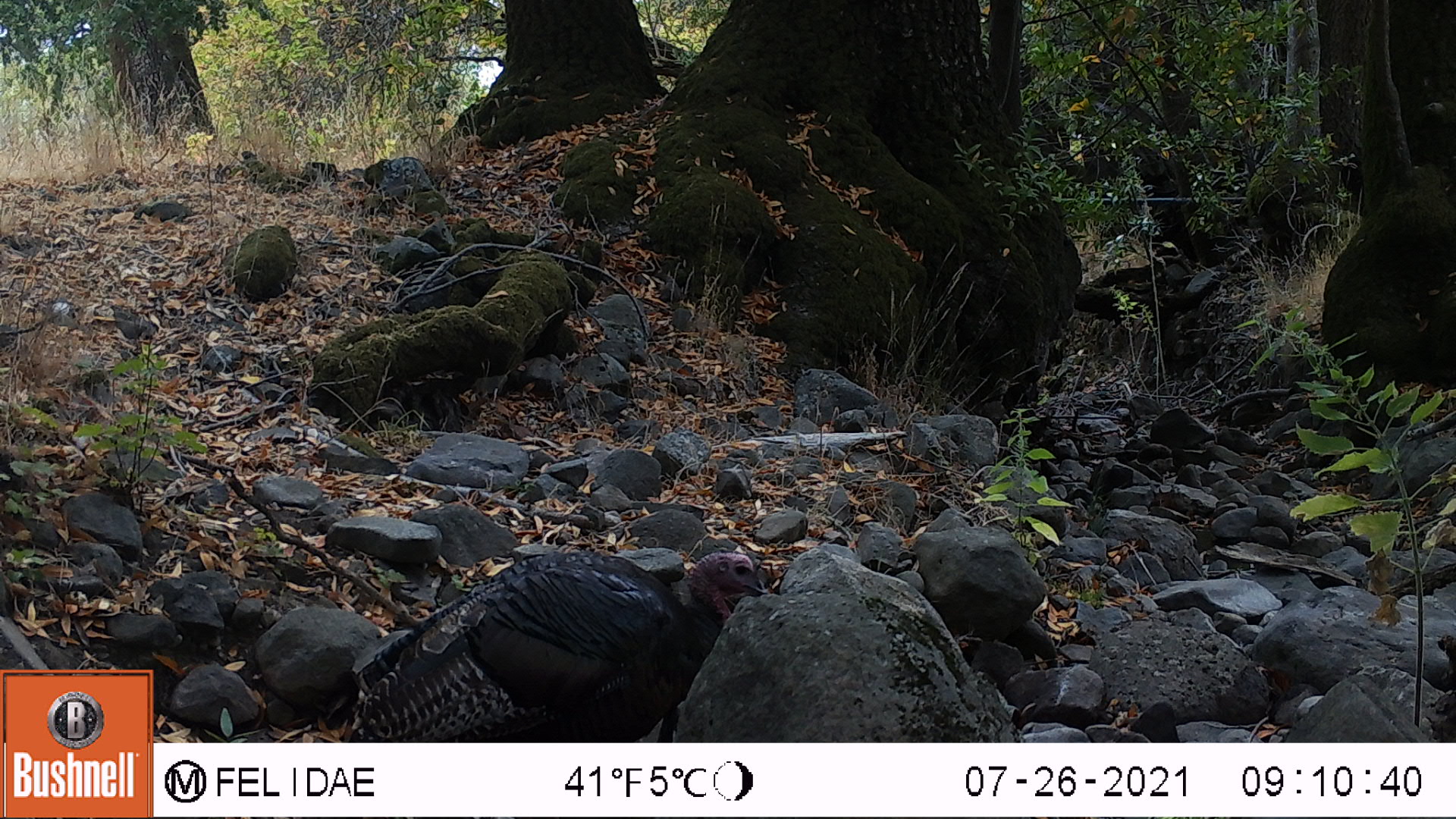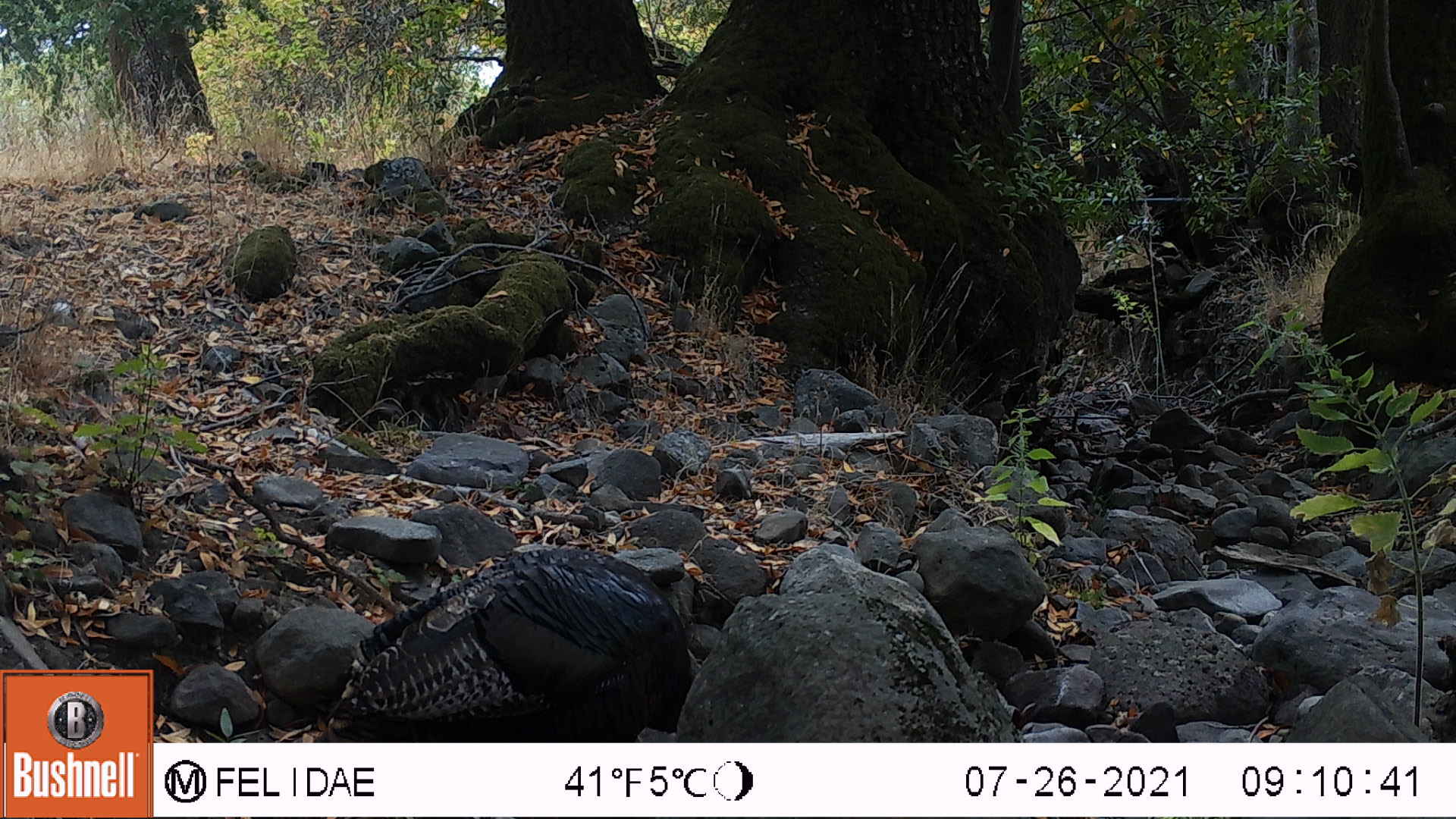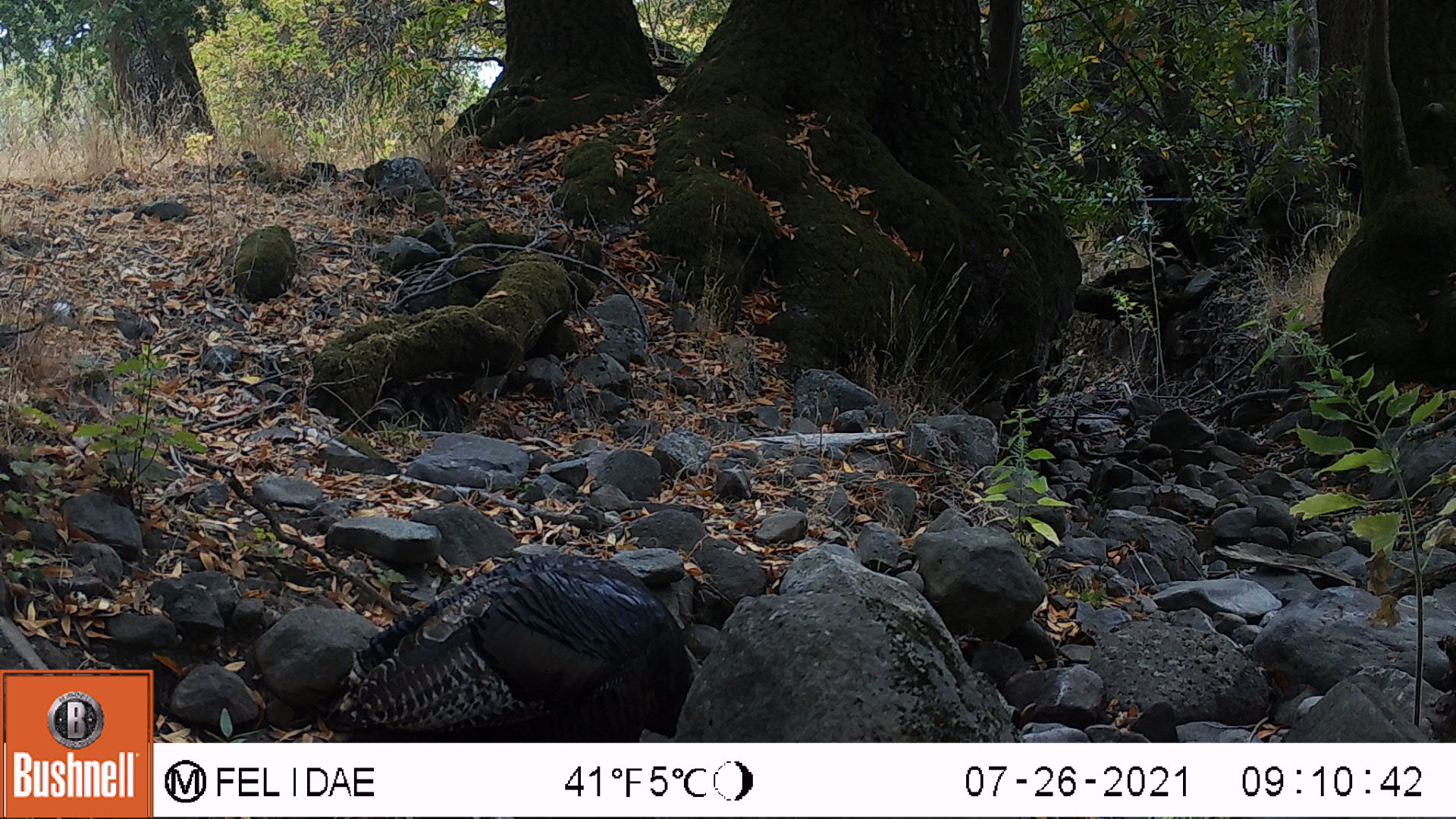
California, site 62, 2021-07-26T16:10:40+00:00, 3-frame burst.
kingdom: Animalia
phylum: Chordata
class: Aves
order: Galliformes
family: Phasianidae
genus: Meleagris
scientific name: Meleagris gallopavo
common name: turkey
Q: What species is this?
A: Turkey (Meleagris gallopavo).